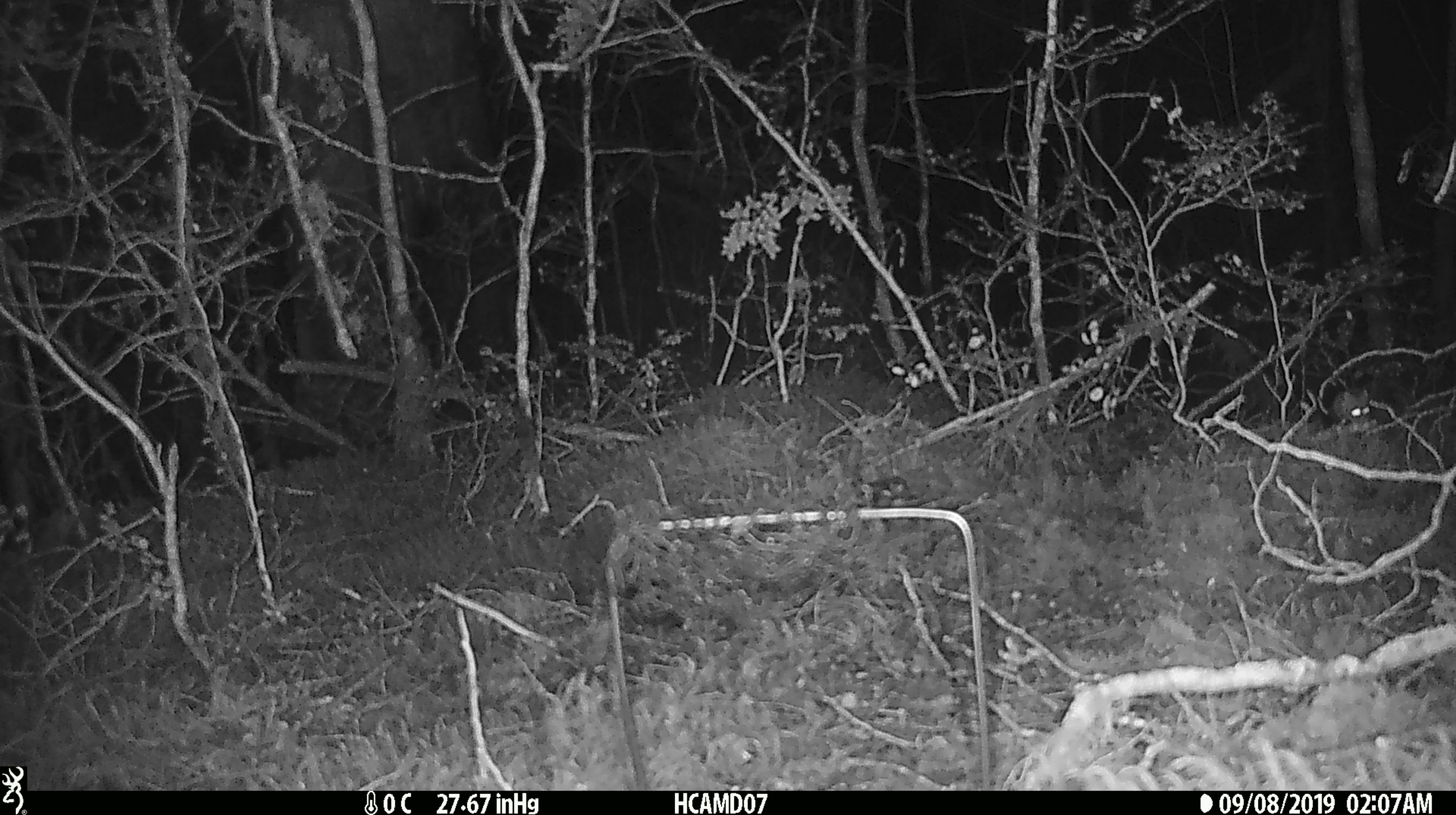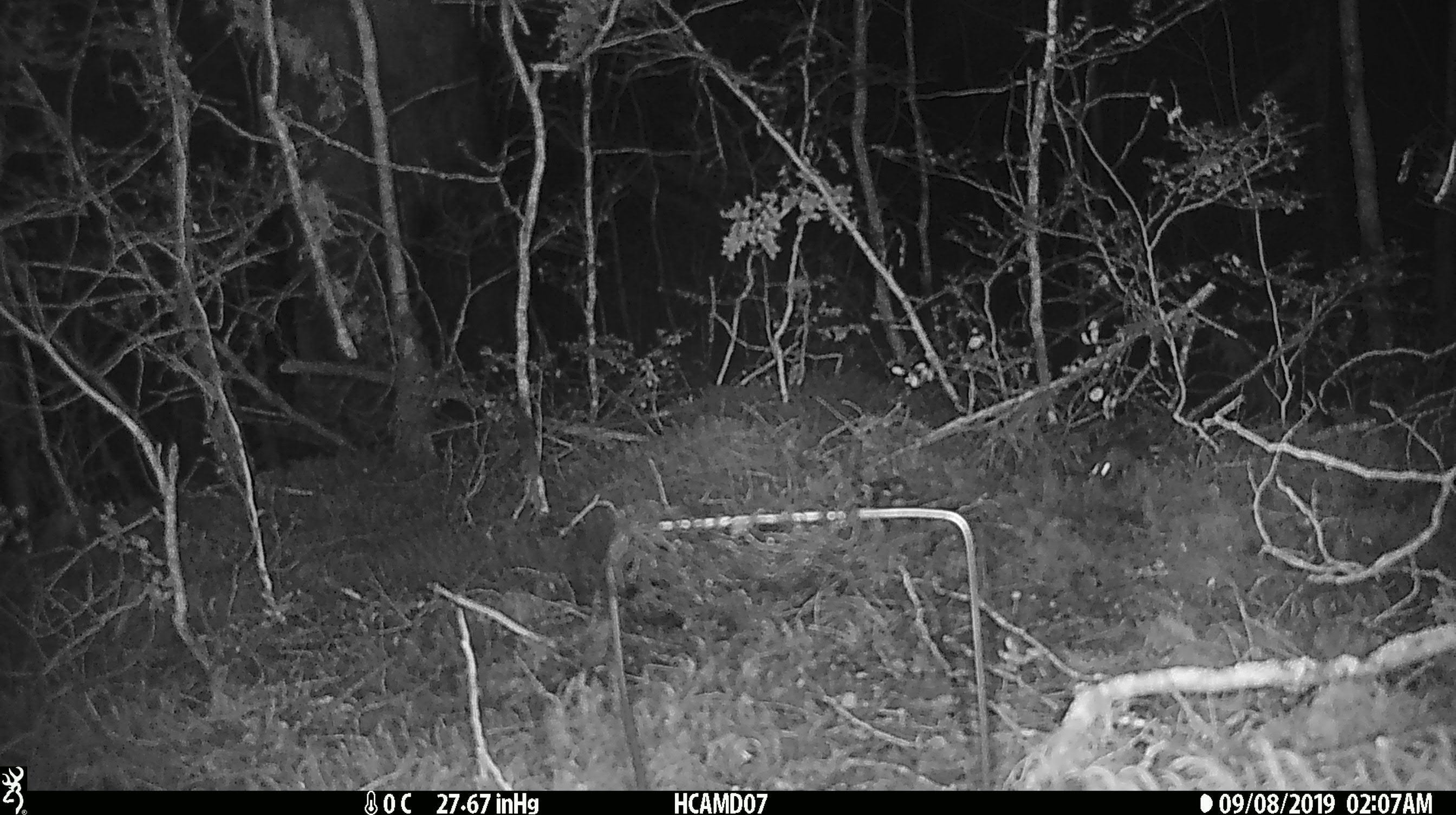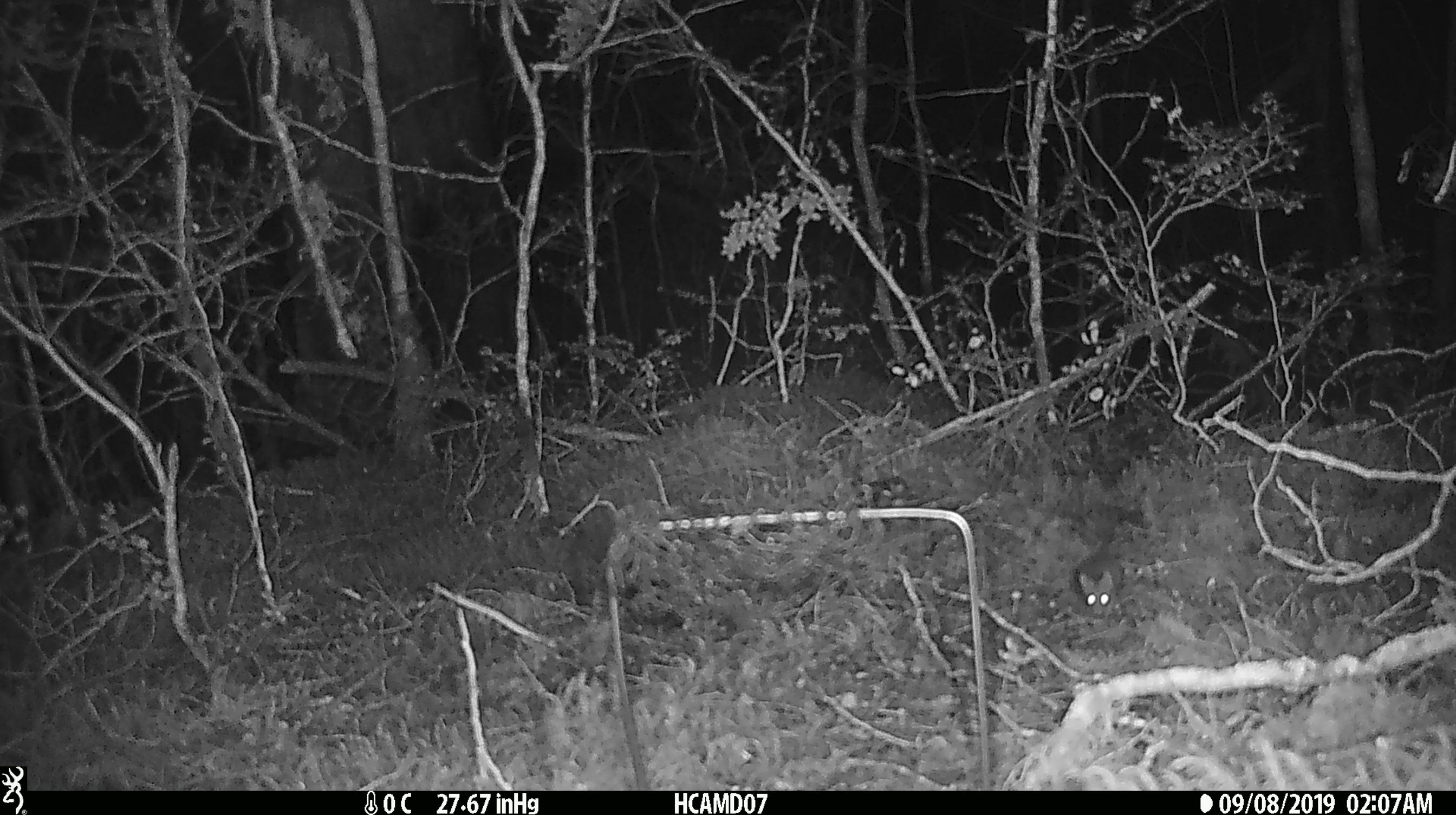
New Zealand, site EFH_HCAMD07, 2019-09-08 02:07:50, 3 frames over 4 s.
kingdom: Animalia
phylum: Chordata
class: Mammalia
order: Rodentia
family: Muridae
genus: Mus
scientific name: Mus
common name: mouse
Mouse (Mus).